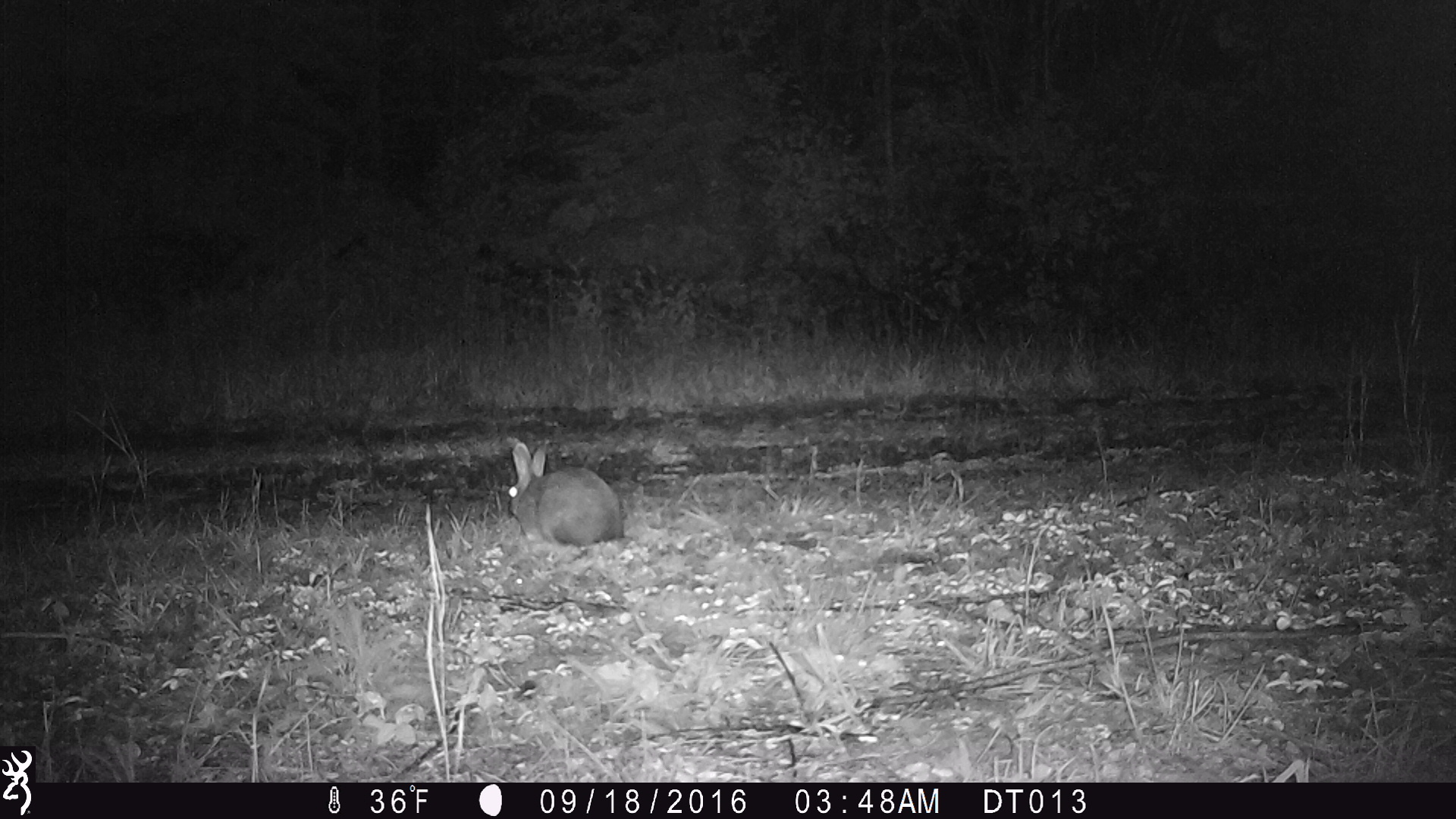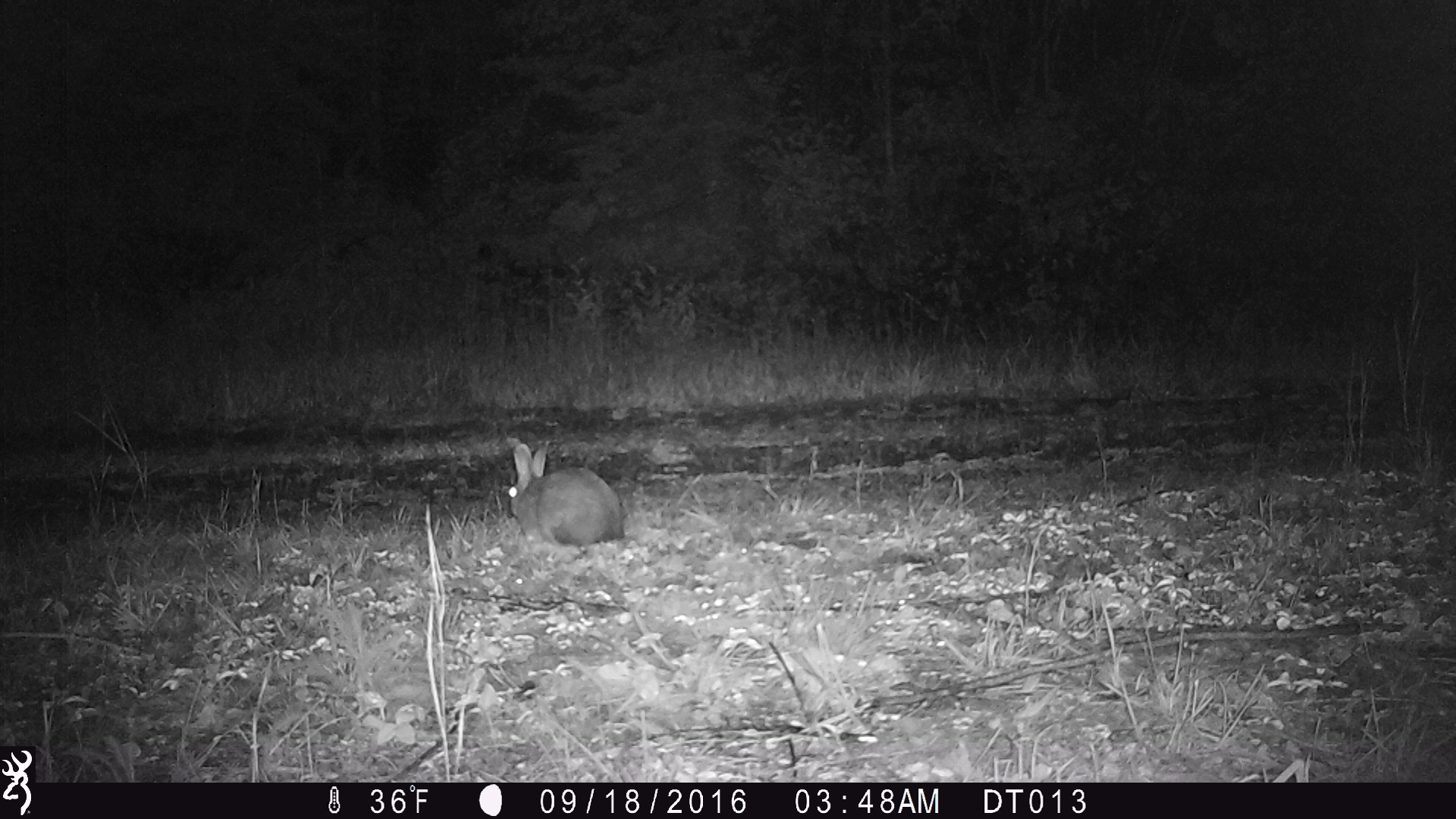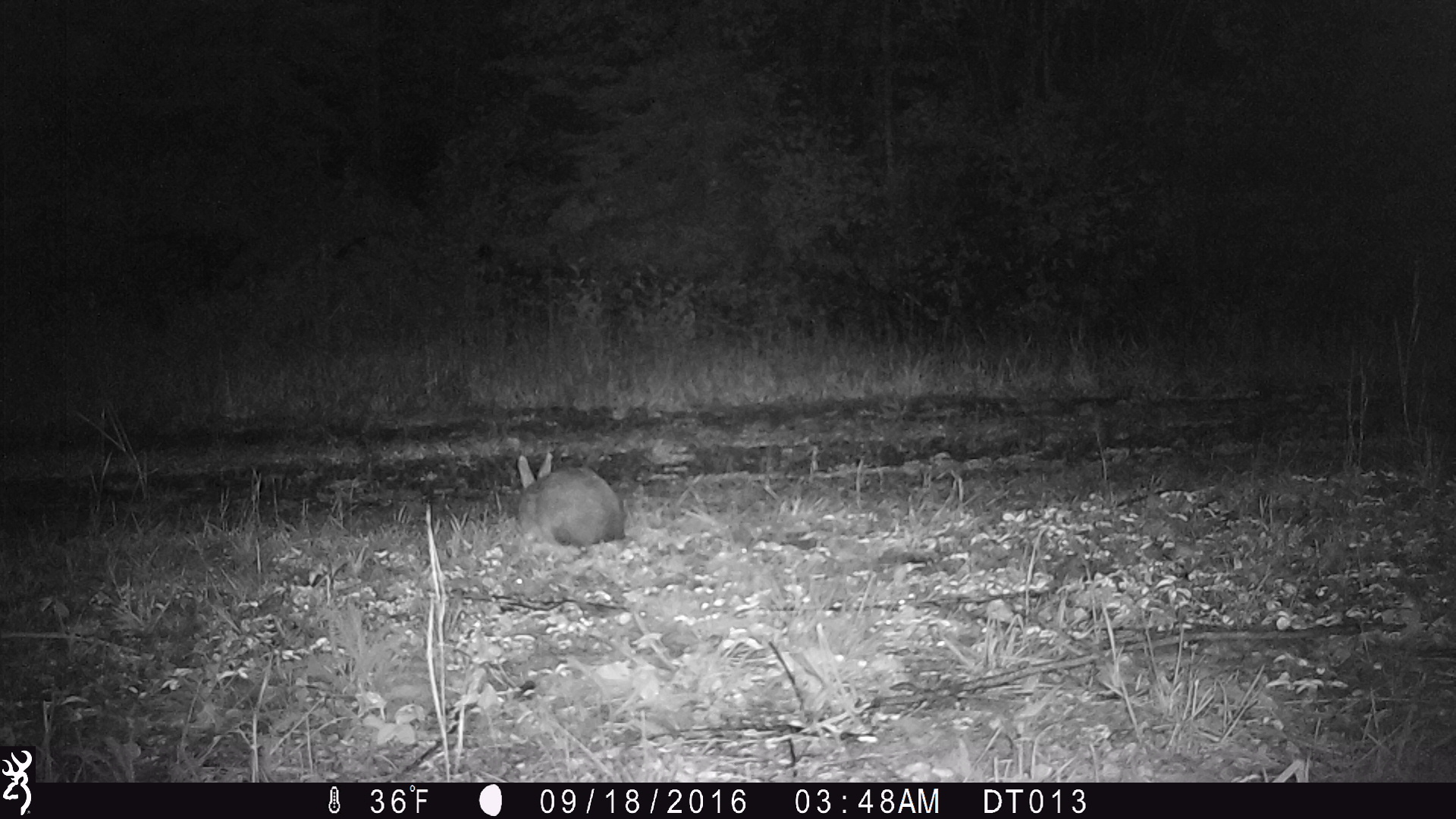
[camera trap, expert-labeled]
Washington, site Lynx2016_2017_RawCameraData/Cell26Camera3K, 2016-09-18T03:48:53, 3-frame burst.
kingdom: Animalia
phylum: Chordata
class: Mammalia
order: Lagomorpha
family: Leporidae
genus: Lepus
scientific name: Lepus americanus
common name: snowshoe hare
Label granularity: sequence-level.